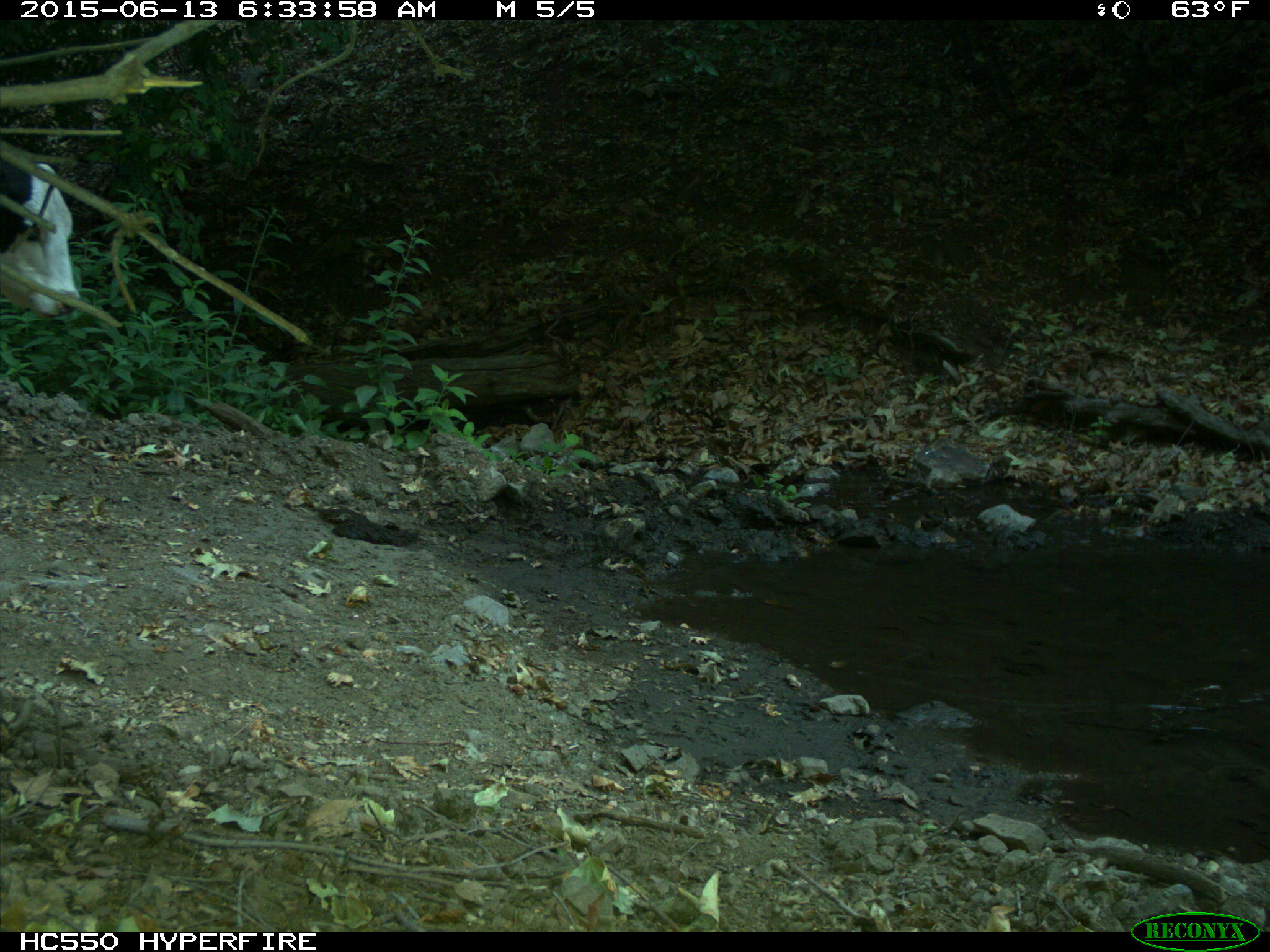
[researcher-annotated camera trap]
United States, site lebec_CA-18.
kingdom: Animalia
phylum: Chordata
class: Mammalia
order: Artiodactyla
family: Bovidae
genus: Bos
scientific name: Bos taurus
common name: domestic cow